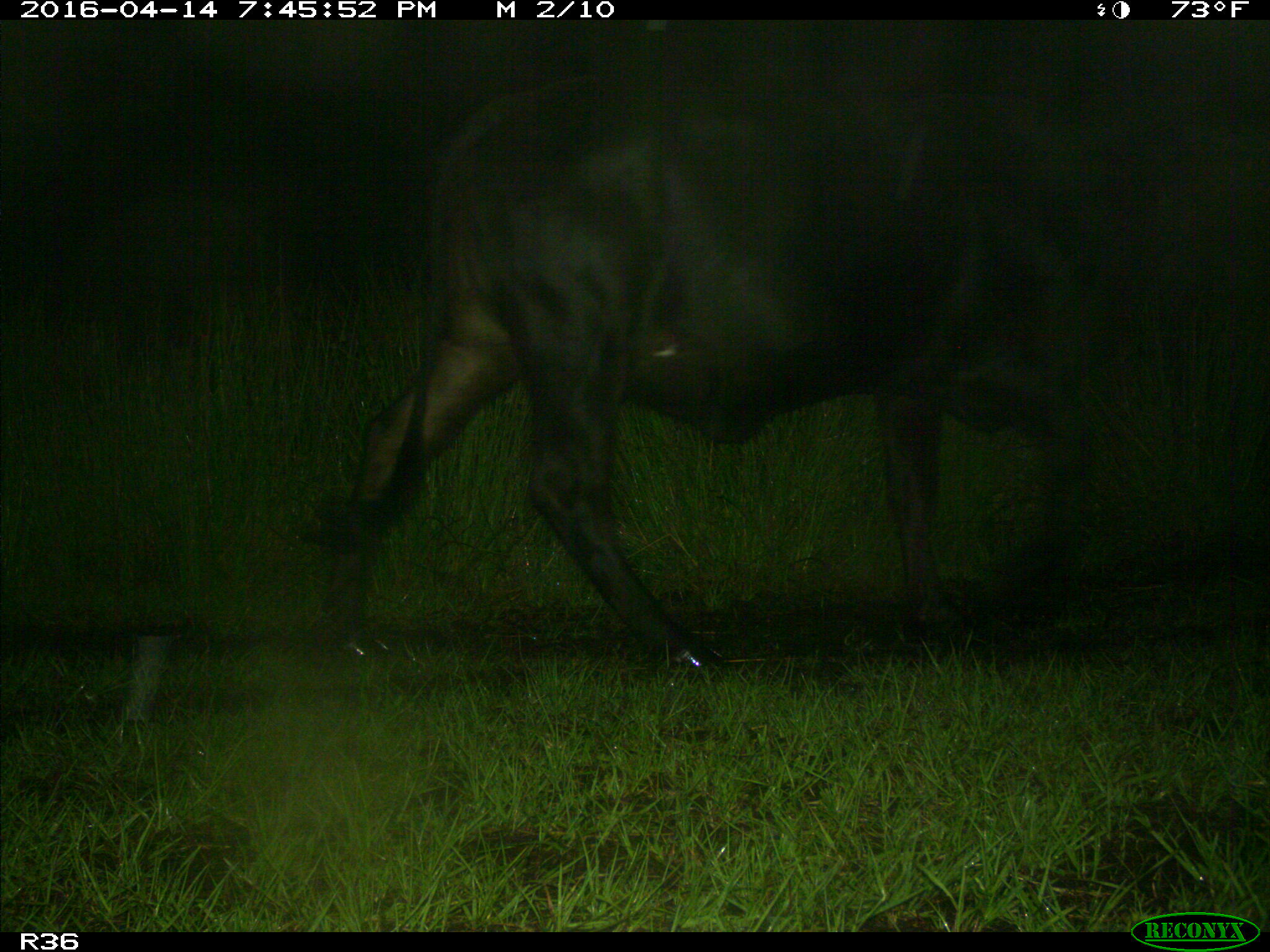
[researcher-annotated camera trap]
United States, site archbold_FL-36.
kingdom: Animalia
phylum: Chordata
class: Mammalia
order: Artiodactyla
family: Bovidae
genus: Bos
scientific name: Bos taurus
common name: domestic cow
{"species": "Bos taurus (domestic cow)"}